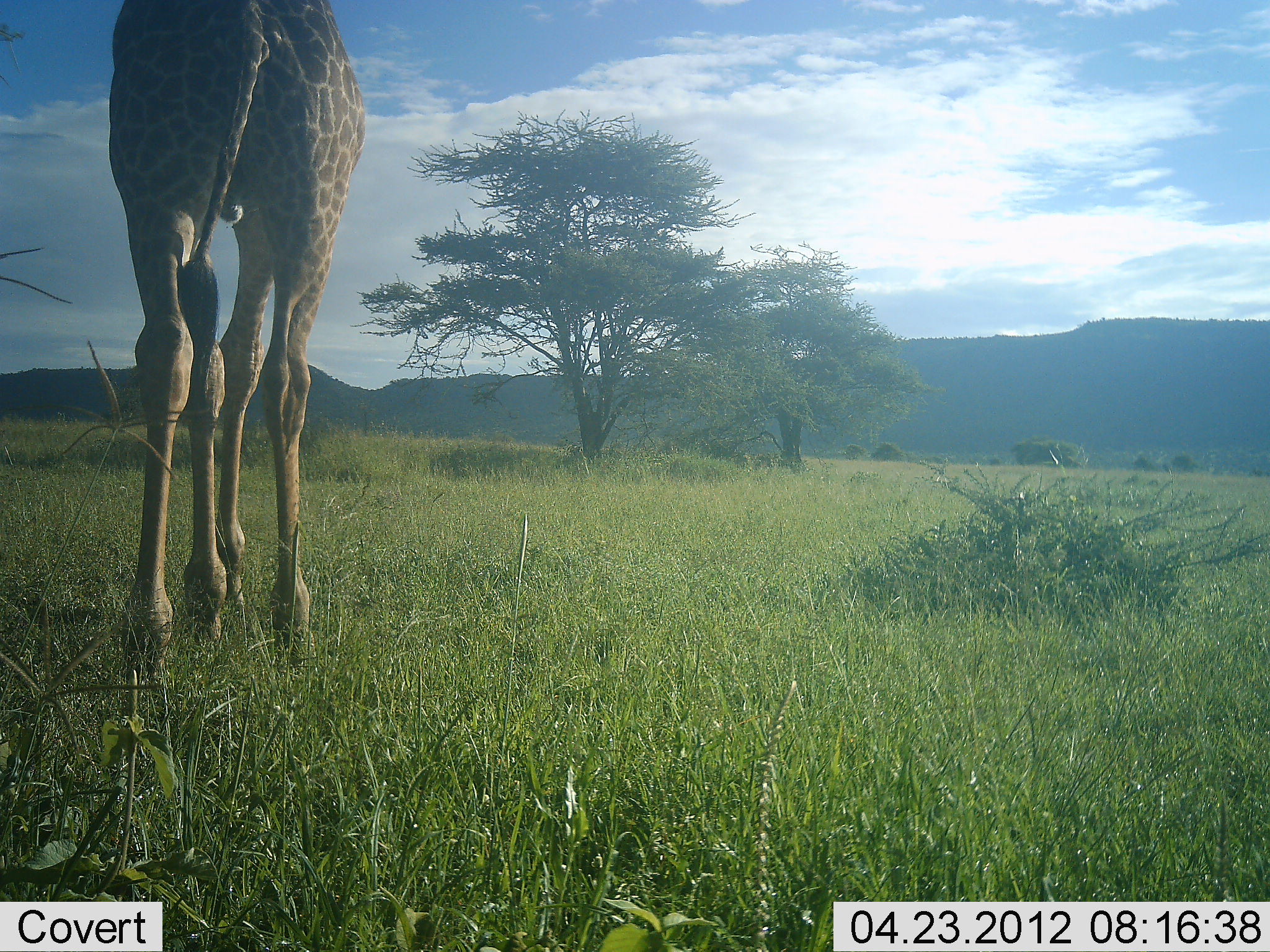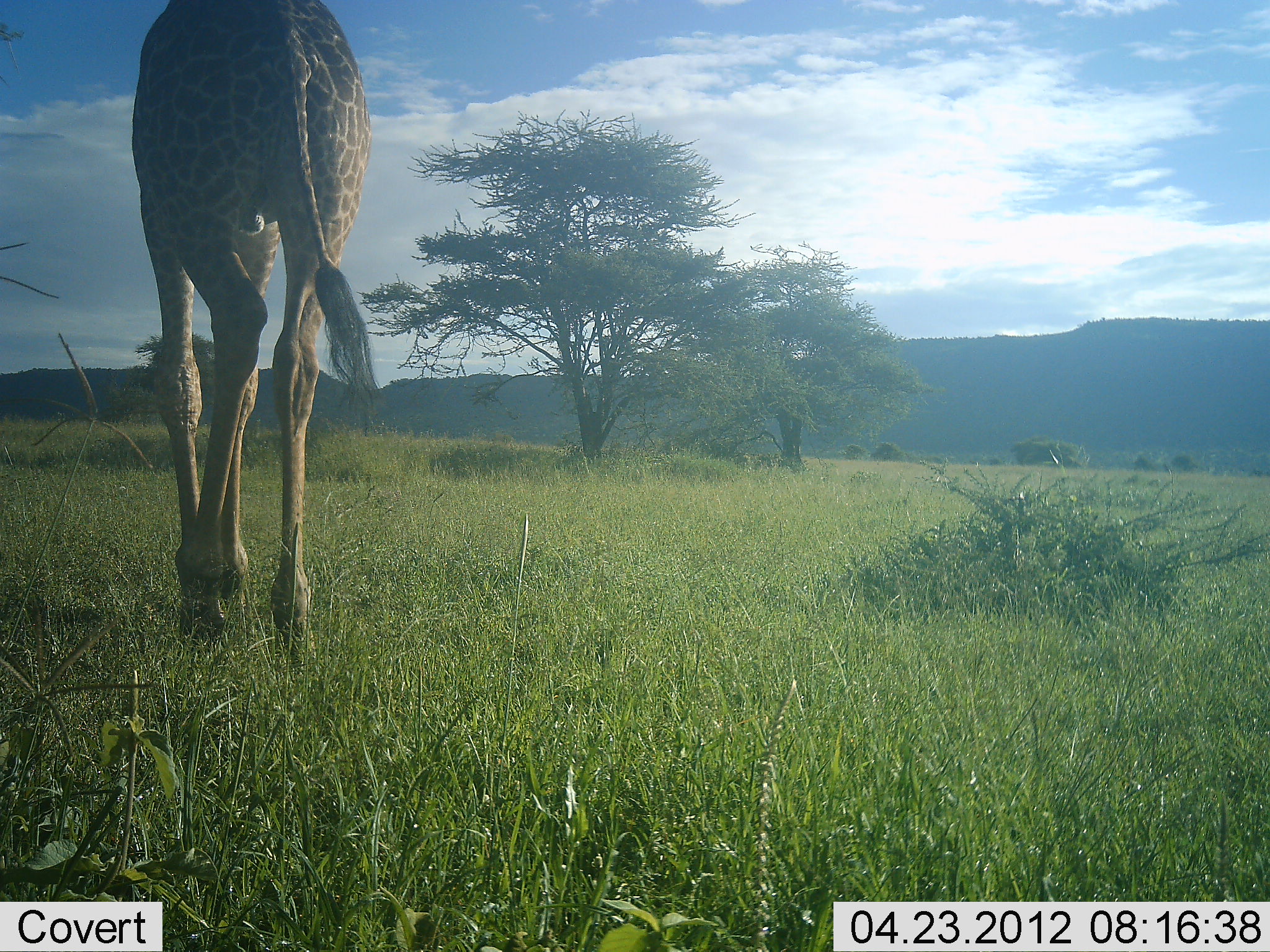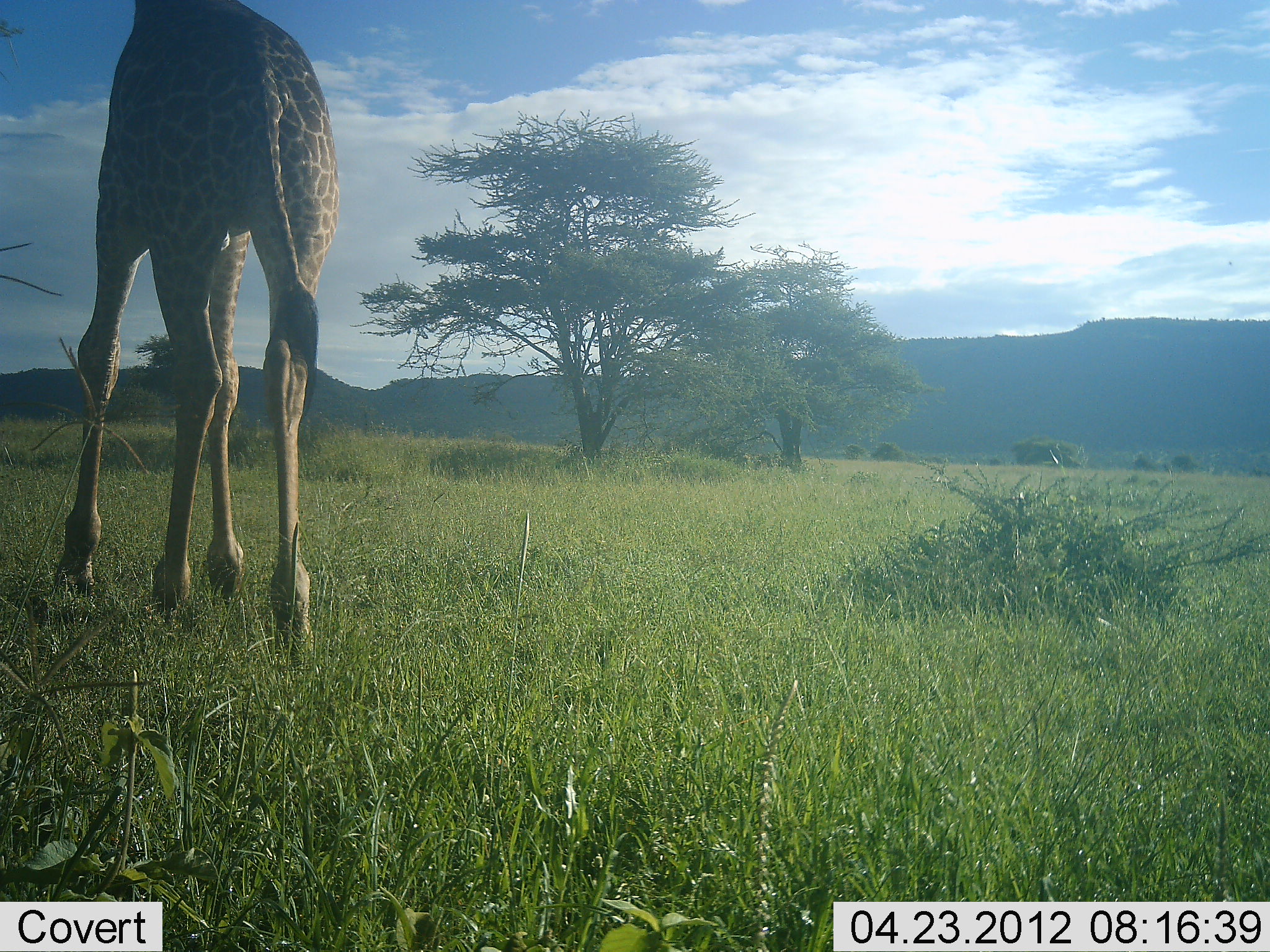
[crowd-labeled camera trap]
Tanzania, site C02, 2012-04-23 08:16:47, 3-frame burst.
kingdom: Animalia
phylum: Chordata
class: Mammalia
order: Artiodactyla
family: Giraffidae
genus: Giraffa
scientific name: Giraffa camelopardalis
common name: giraffe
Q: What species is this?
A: Giraffe (Giraffa camelopardalis).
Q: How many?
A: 1.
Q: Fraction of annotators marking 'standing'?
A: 14%.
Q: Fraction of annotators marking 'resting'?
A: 0%.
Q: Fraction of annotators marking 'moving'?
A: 93%.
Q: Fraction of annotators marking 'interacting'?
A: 0%.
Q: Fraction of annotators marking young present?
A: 0%.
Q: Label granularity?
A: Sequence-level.